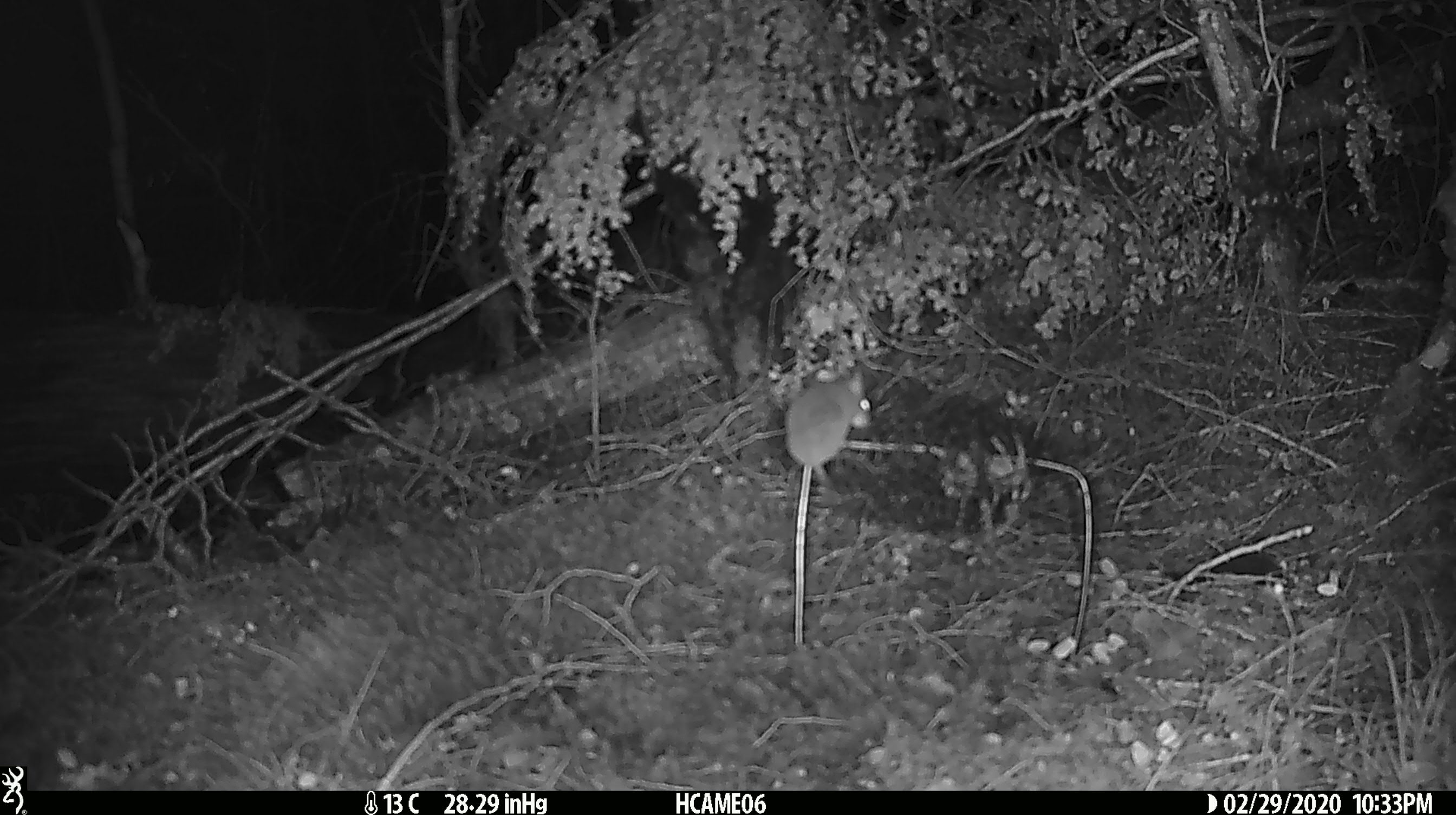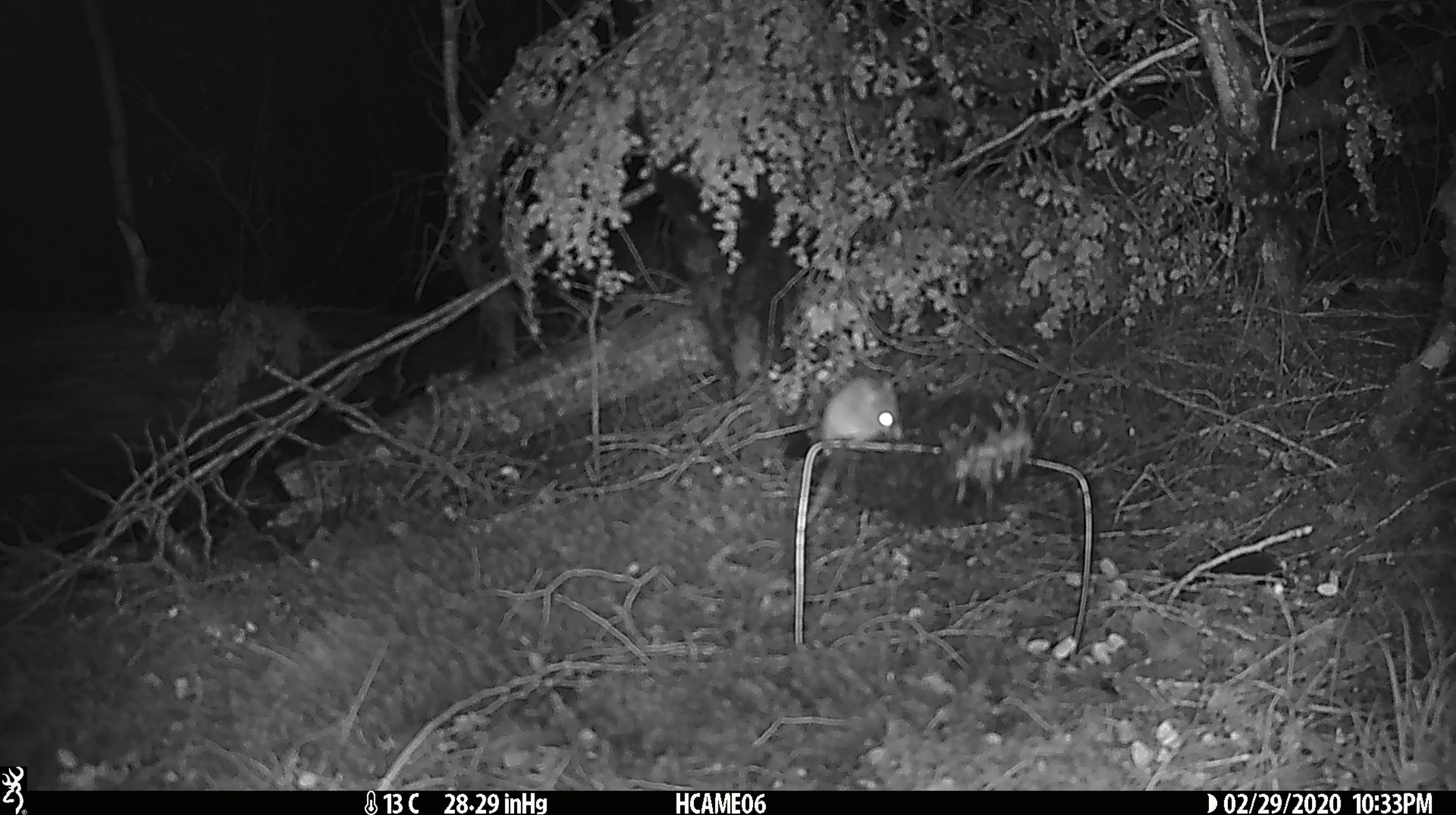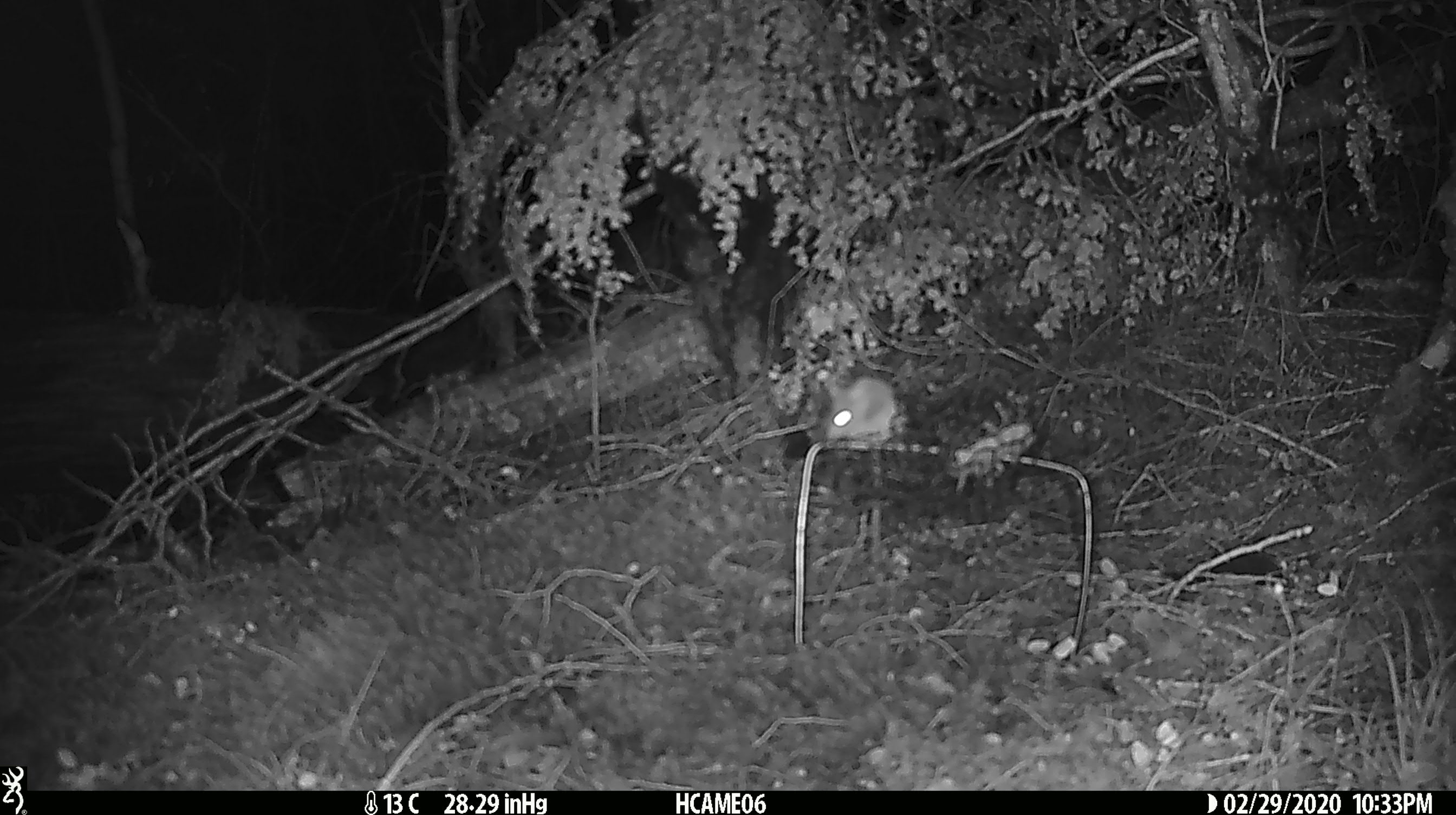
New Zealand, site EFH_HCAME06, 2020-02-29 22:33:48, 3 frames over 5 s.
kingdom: Animalia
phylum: Chordata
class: Mammalia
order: Rodentia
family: Muridae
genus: Mus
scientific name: Mus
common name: mouse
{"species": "mouse (Mus)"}